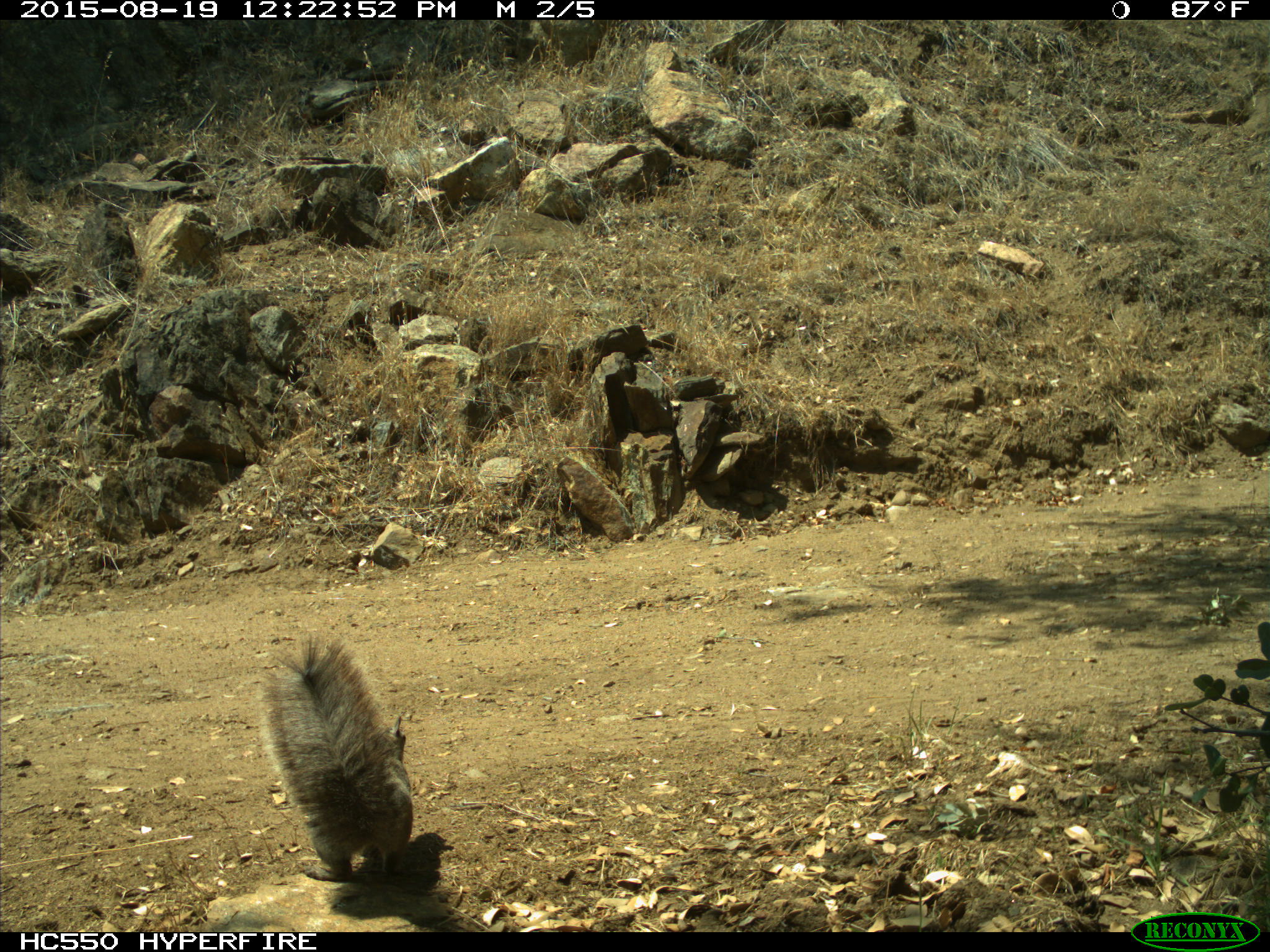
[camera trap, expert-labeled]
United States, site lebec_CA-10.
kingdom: Animalia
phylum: Chordata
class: Mammalia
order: Rodentia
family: Sciuridae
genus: Sciurus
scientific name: Sciurus carolinensis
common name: eastern gray squirrel